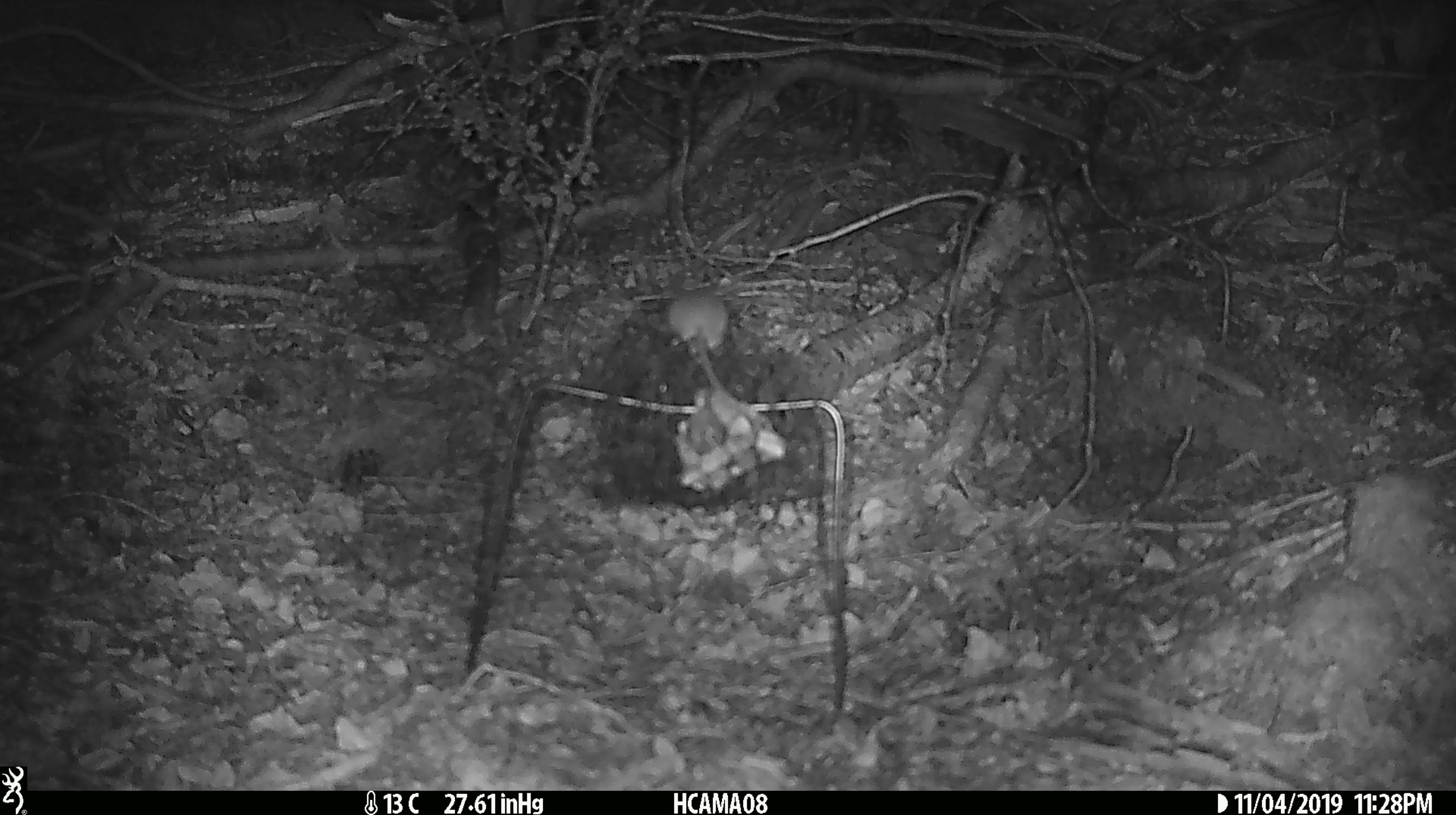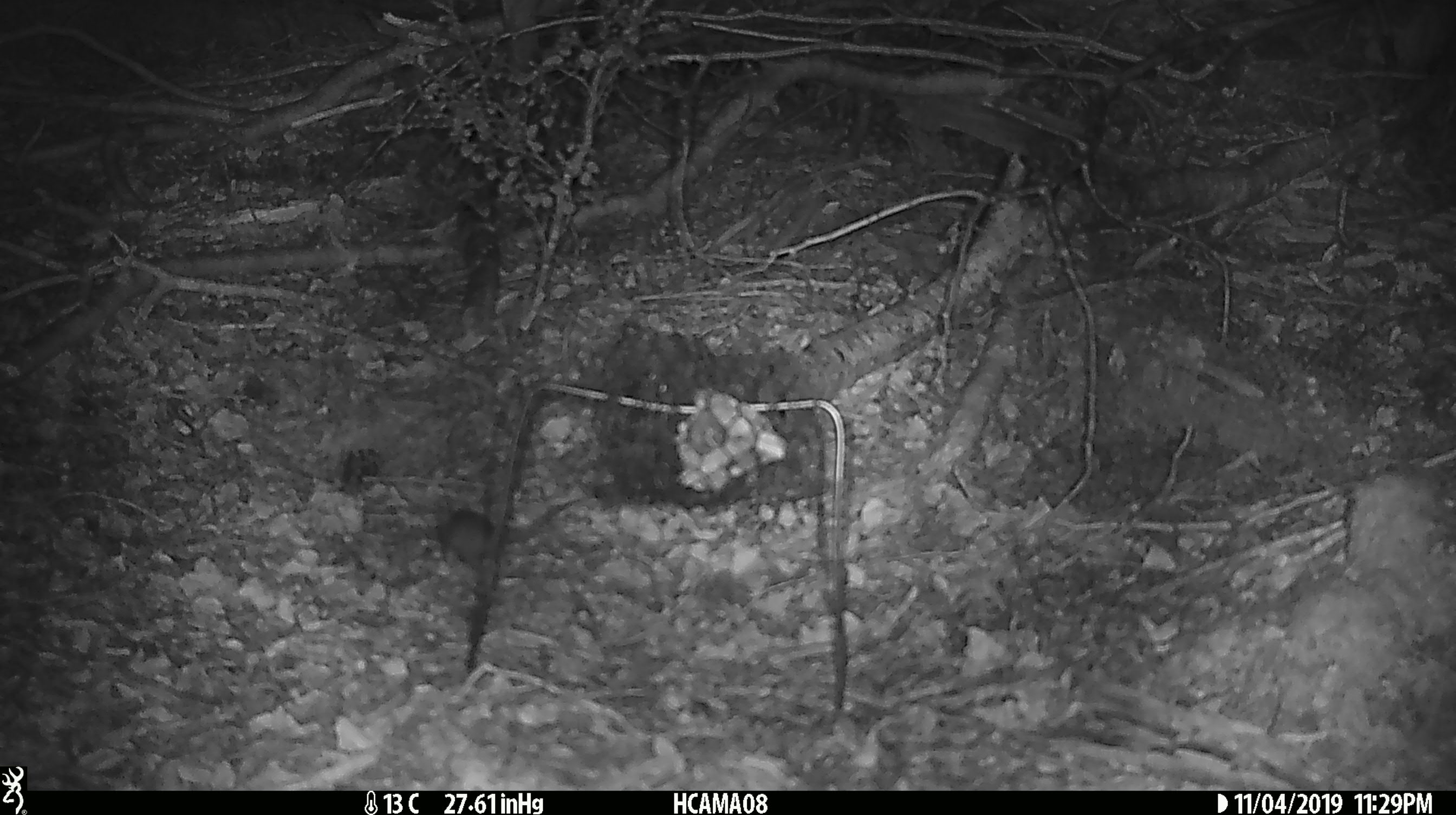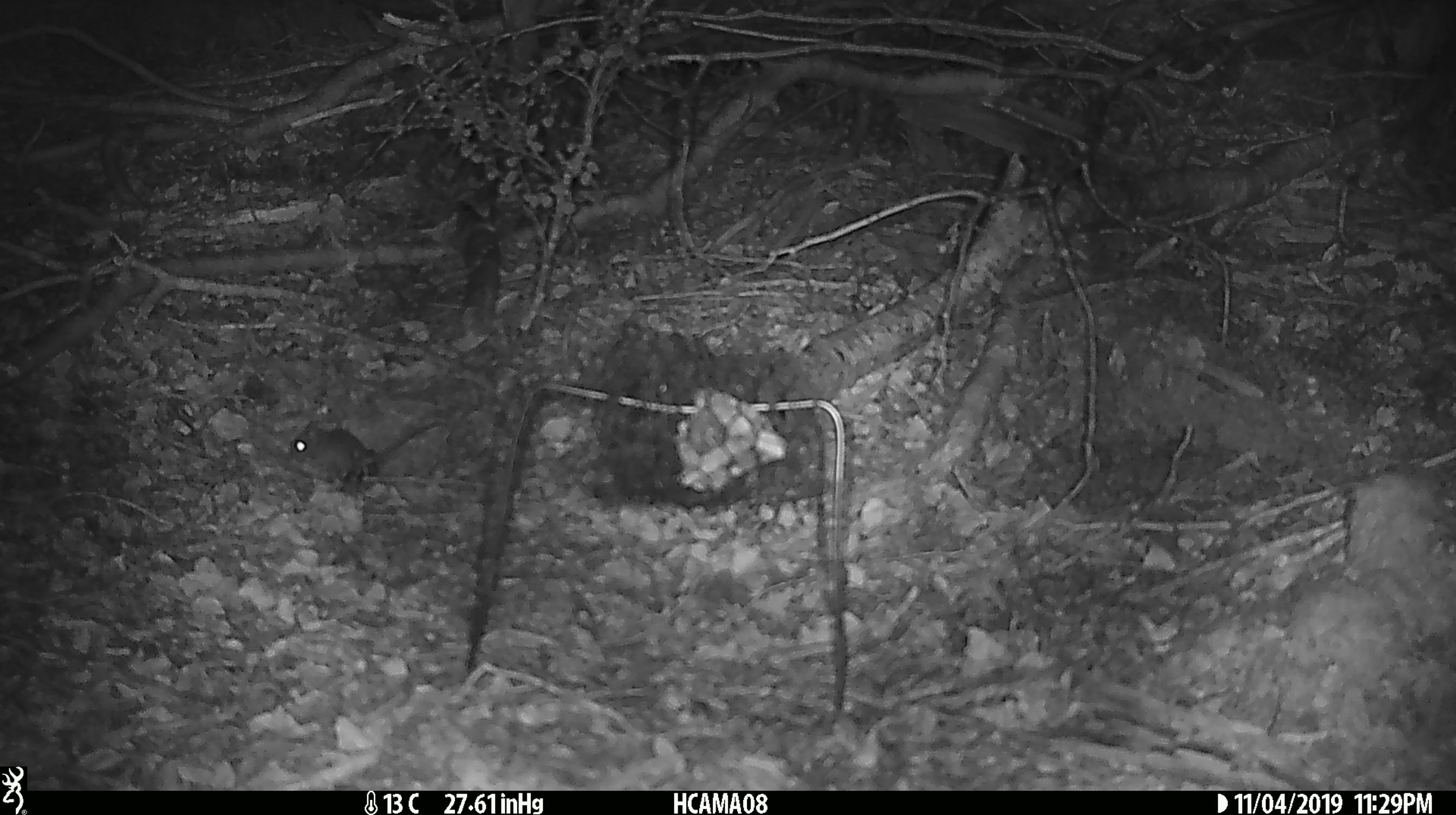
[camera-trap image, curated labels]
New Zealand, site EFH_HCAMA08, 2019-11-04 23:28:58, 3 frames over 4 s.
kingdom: Animalia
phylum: Chordata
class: Mammalia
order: Rodentia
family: Muridae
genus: Mus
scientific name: Mus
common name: mouse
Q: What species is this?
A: Mouse (Mus).